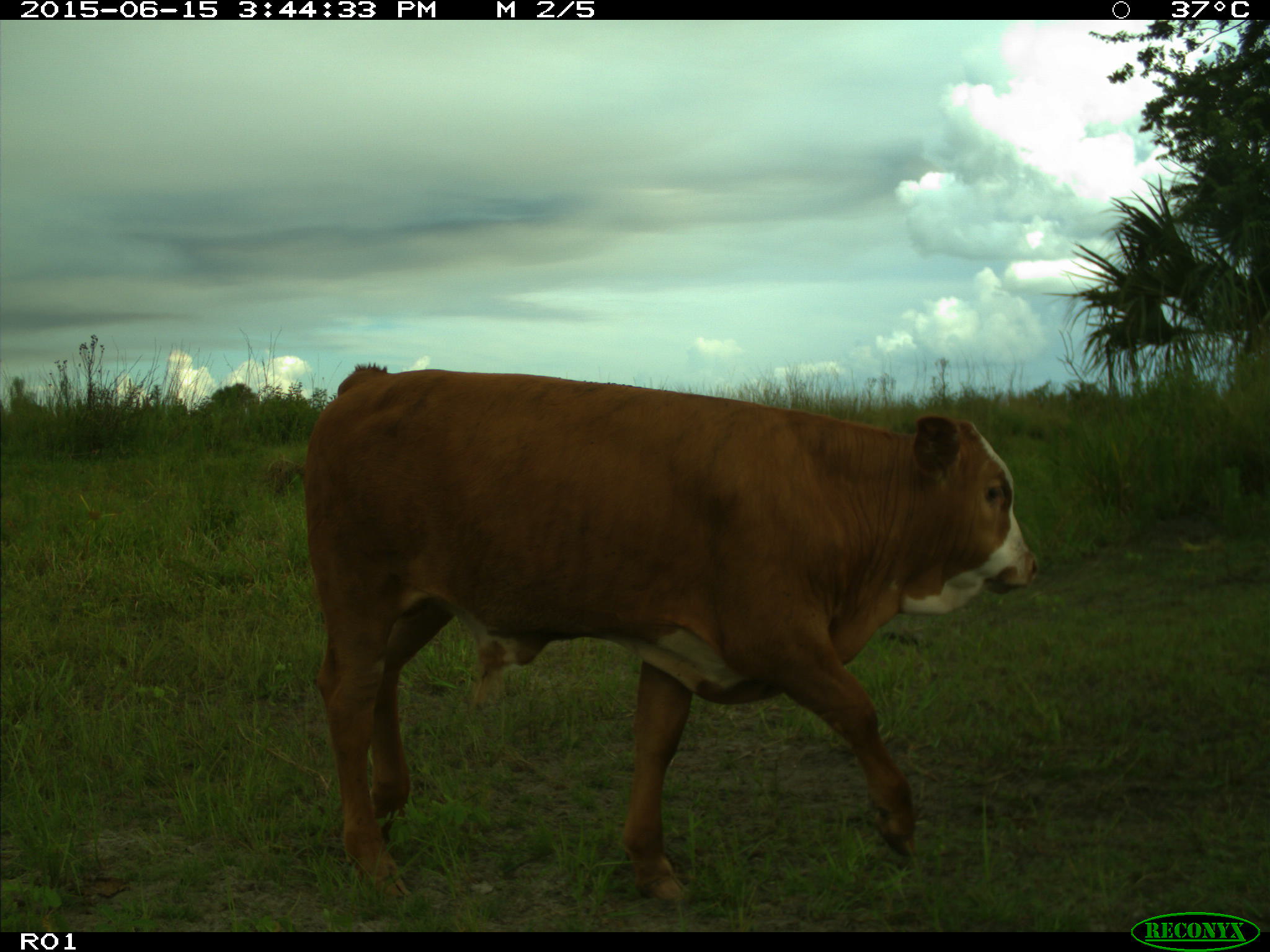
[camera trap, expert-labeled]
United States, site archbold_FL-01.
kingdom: Animalia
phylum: Chordata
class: Mammalia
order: Artiodactyla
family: Bovidae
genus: Bos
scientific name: Bos taurus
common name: domestic cow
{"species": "Bos taurus (domestic cow)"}